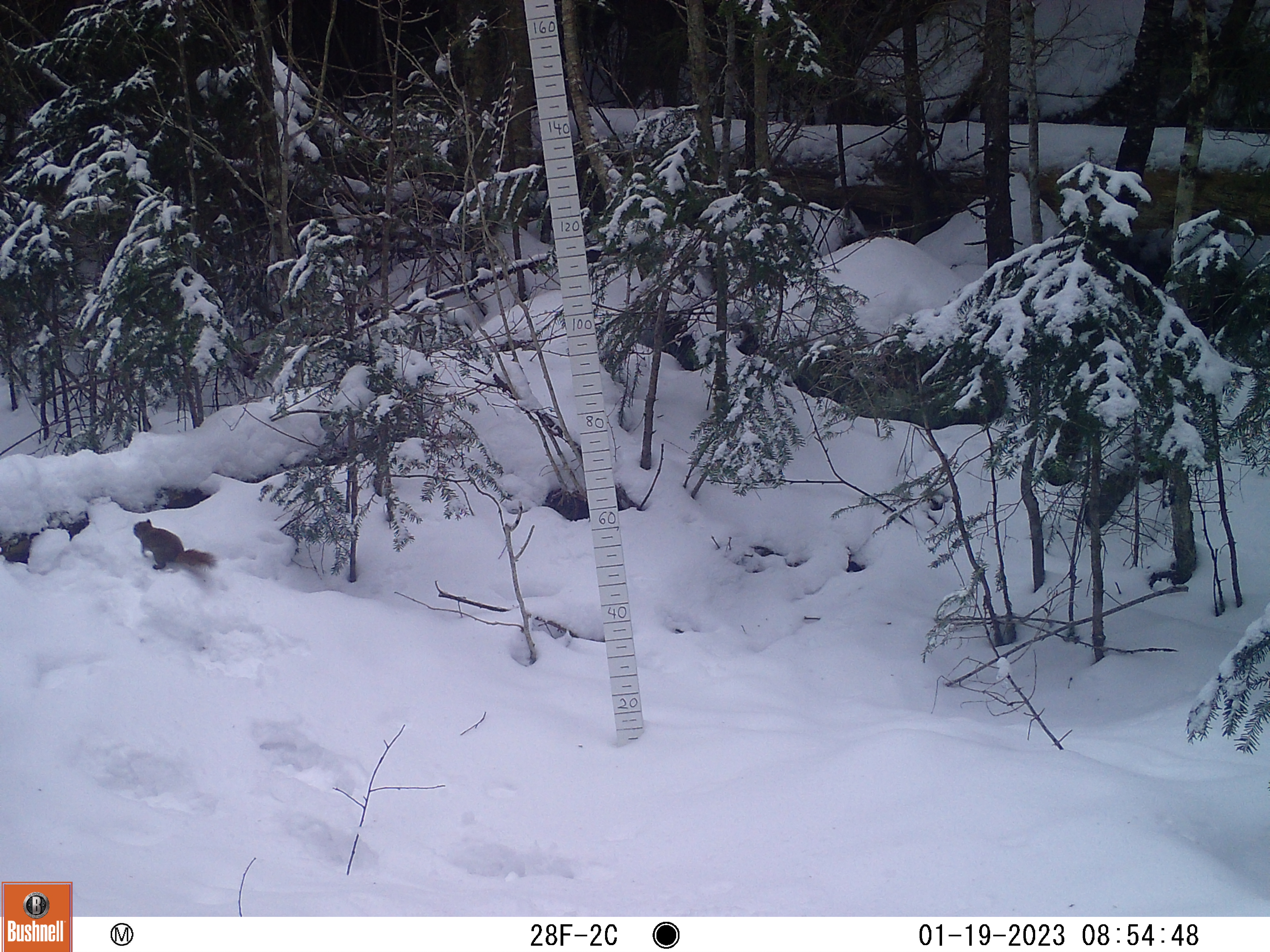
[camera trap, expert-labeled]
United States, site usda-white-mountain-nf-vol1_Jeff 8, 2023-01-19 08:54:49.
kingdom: Animalia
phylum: Chordata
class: Mammalia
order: Rodentia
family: Sciuridae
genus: Tamiasciurus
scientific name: Tamiasciurus hudsonicus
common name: red squirrel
Red squirrel (Tamiasciurus hudsonicus).